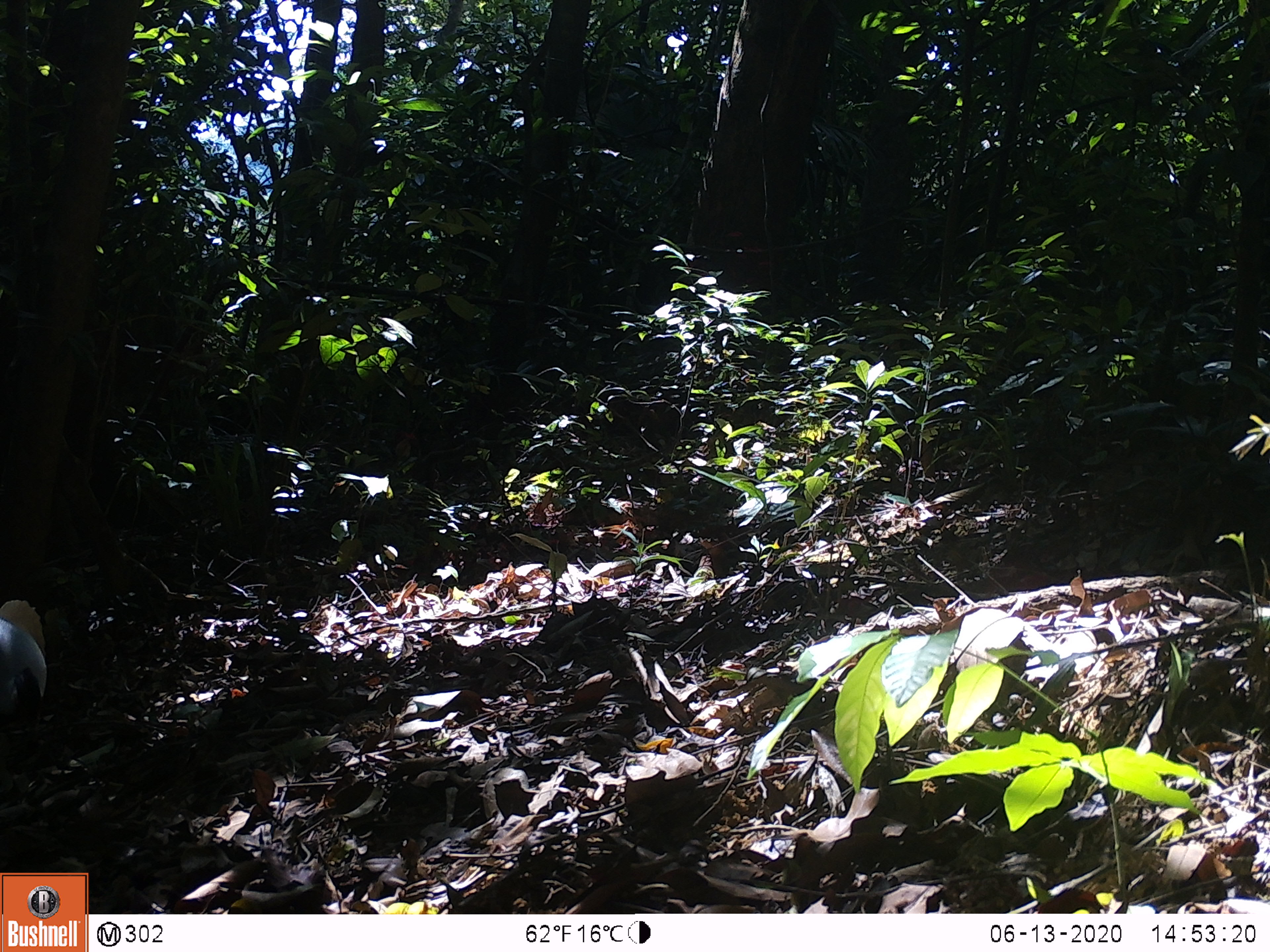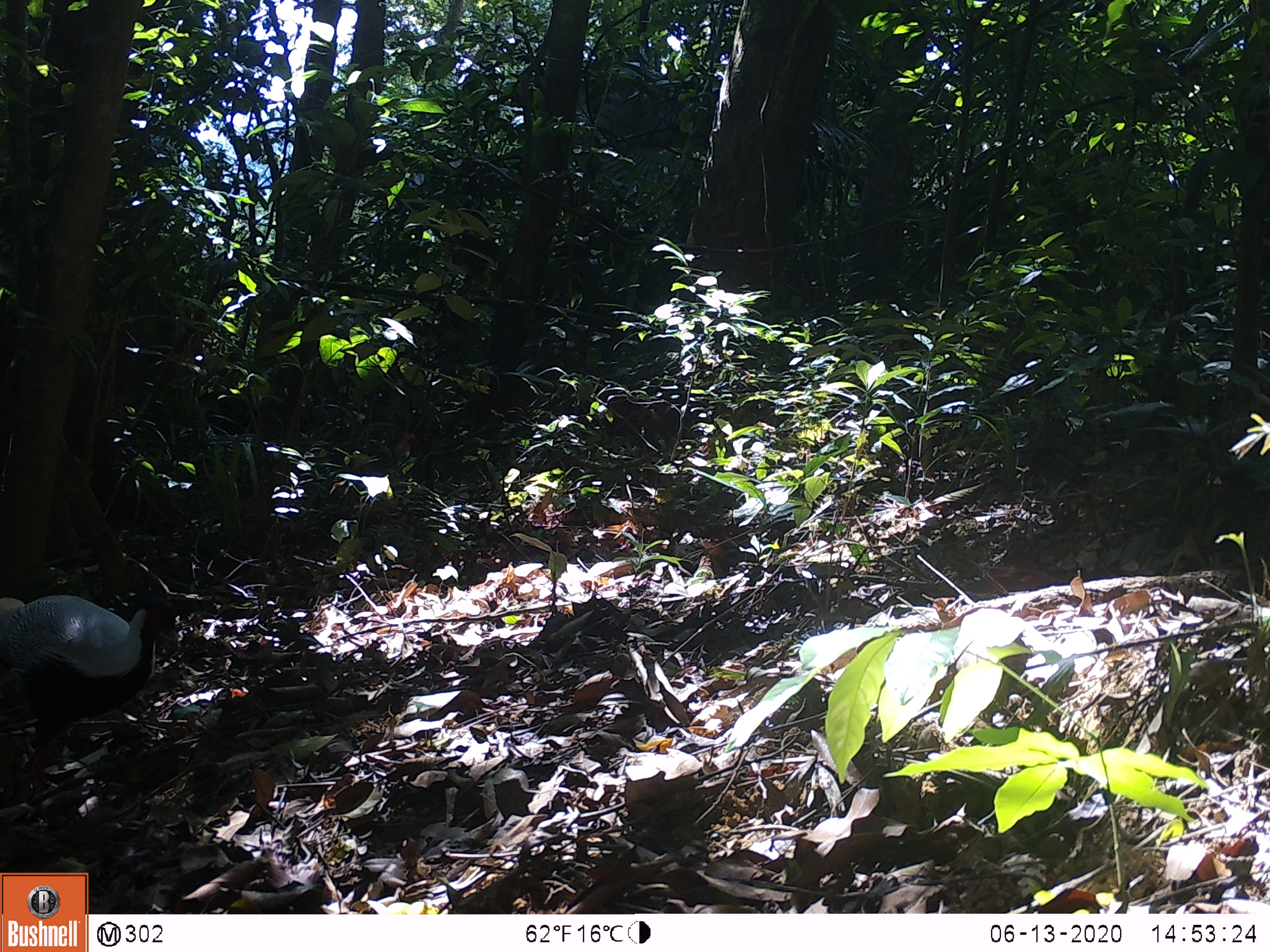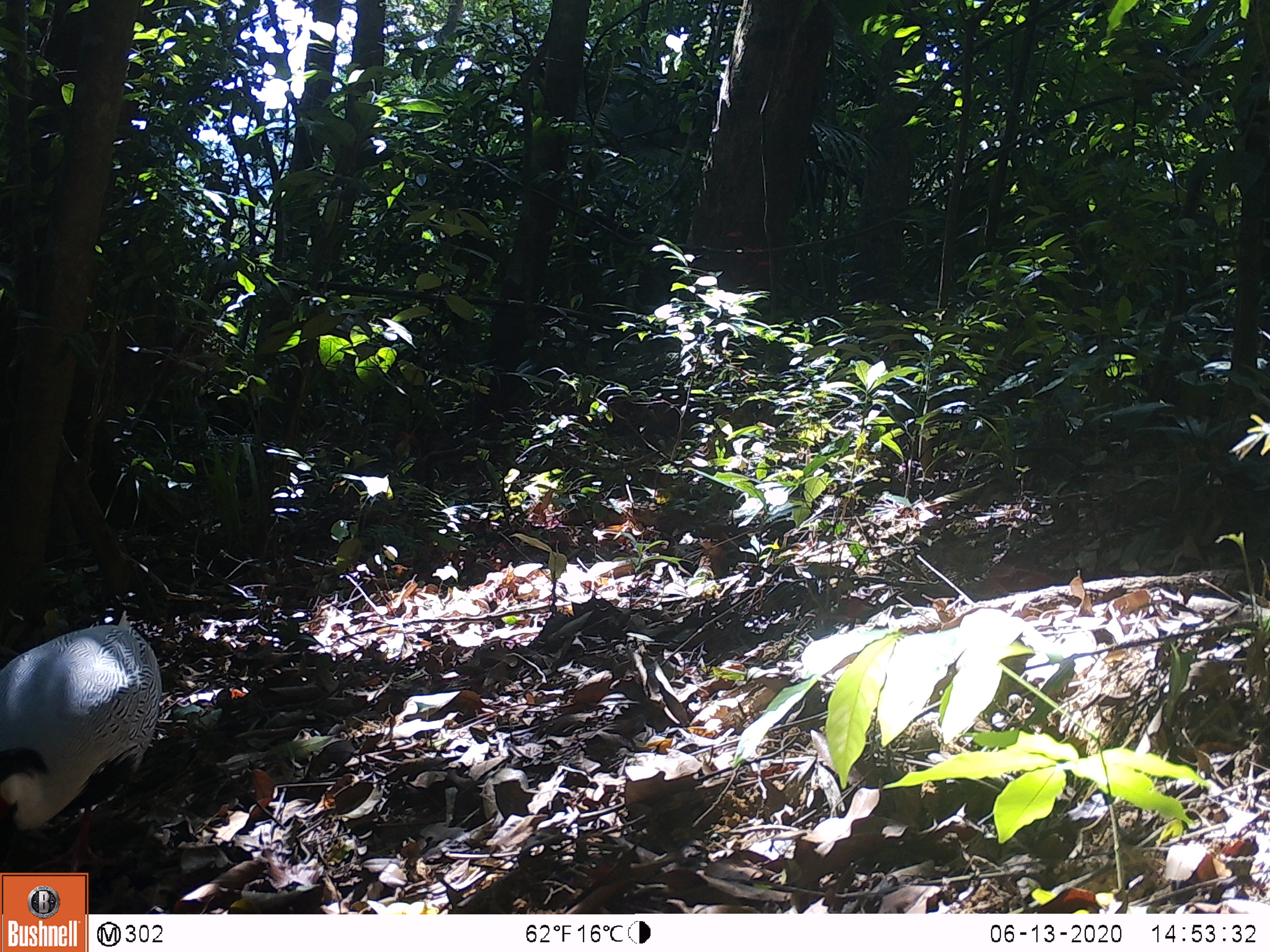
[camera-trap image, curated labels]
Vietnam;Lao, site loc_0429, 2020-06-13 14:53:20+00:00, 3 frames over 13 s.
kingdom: Animalia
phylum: Chordata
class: Aves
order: Galliformes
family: Phasianidae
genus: Lophura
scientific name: Lophura nycthemera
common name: silver pheasant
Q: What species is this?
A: Silver pheasant (Lophura nycthemera).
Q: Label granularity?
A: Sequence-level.